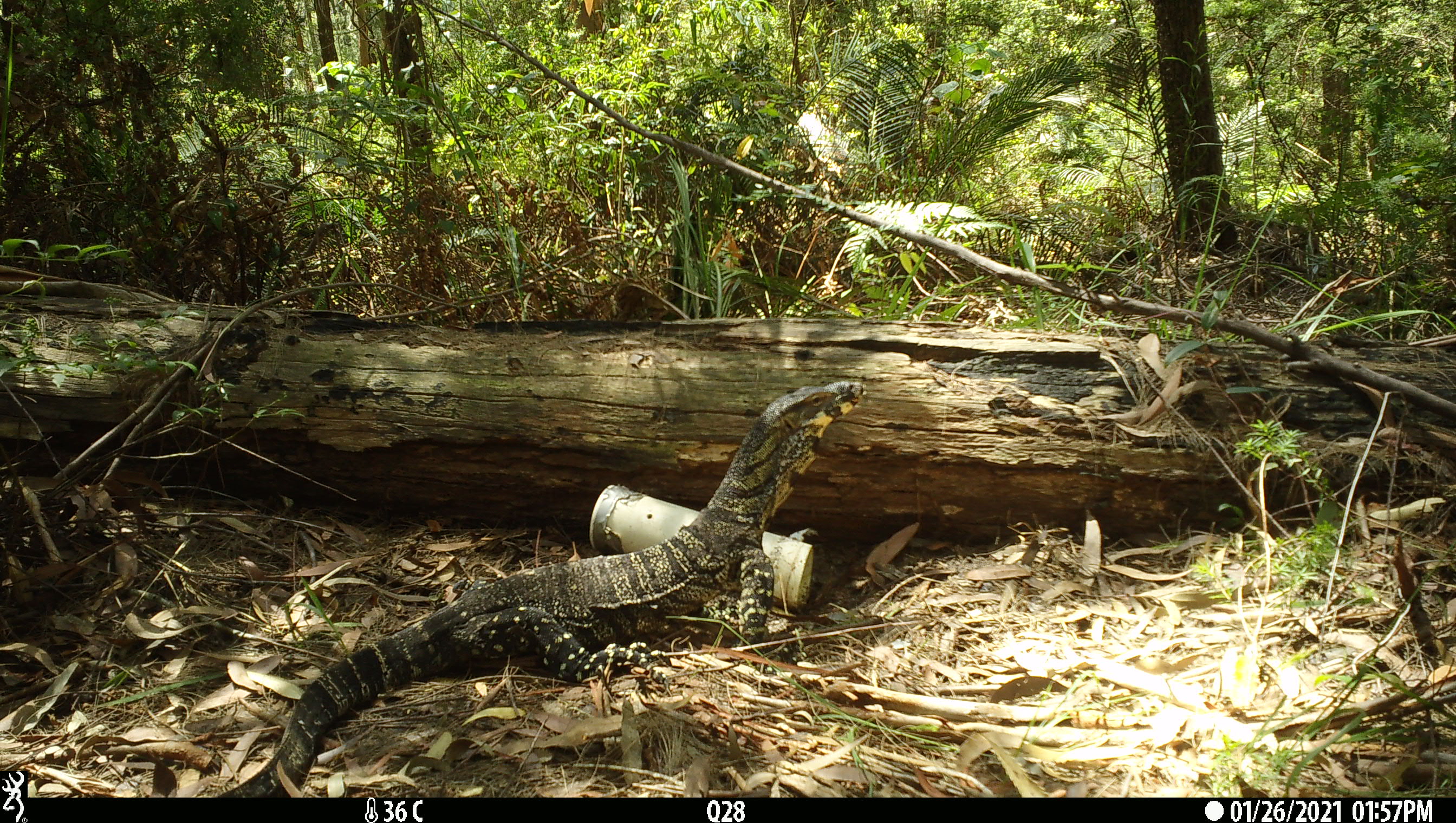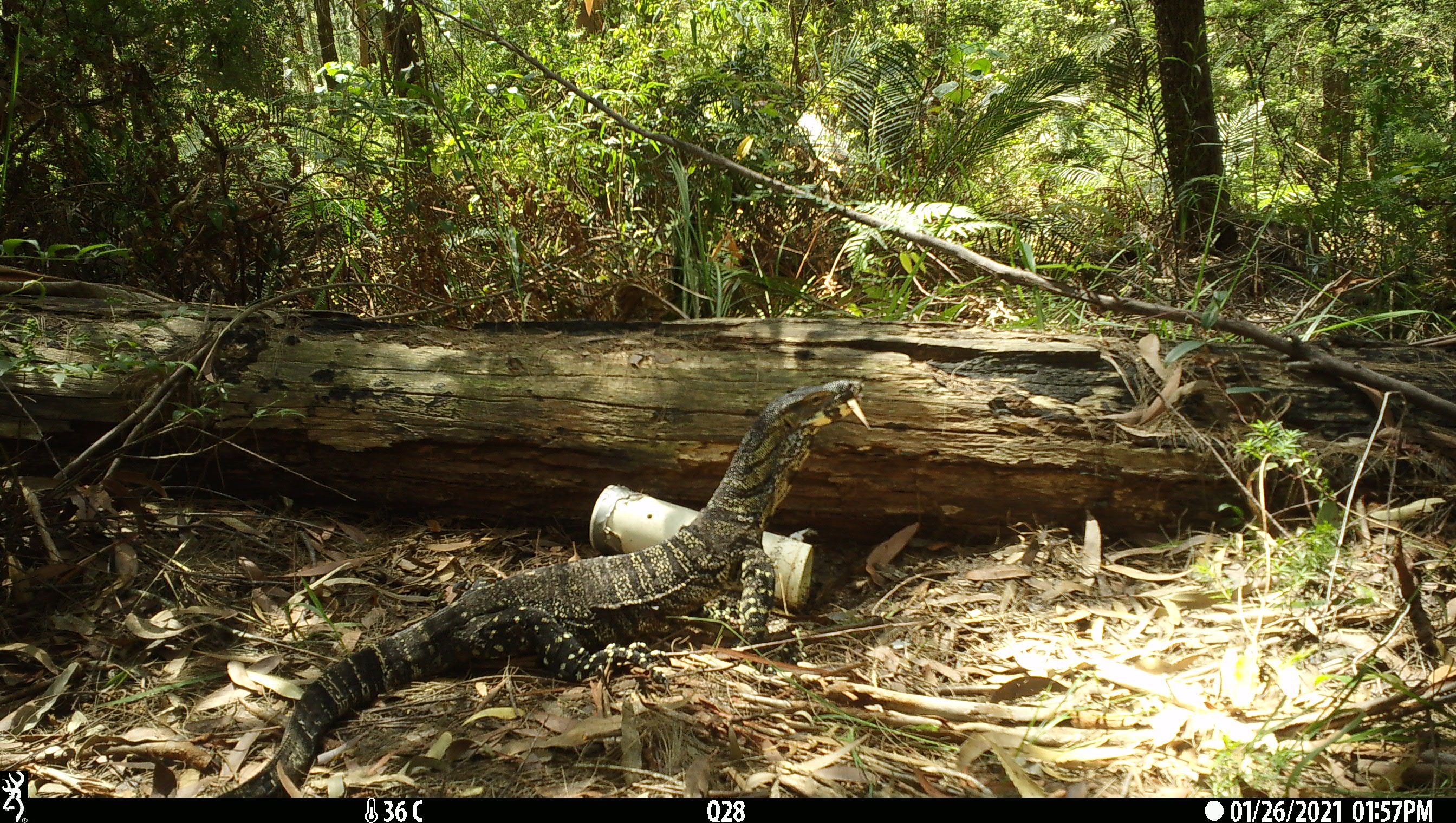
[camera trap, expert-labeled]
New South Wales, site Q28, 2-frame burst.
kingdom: Animalia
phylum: Chordata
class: Reptilia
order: Squamata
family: Varanidae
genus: Varanus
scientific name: Varanus varius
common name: lace monitor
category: goanna